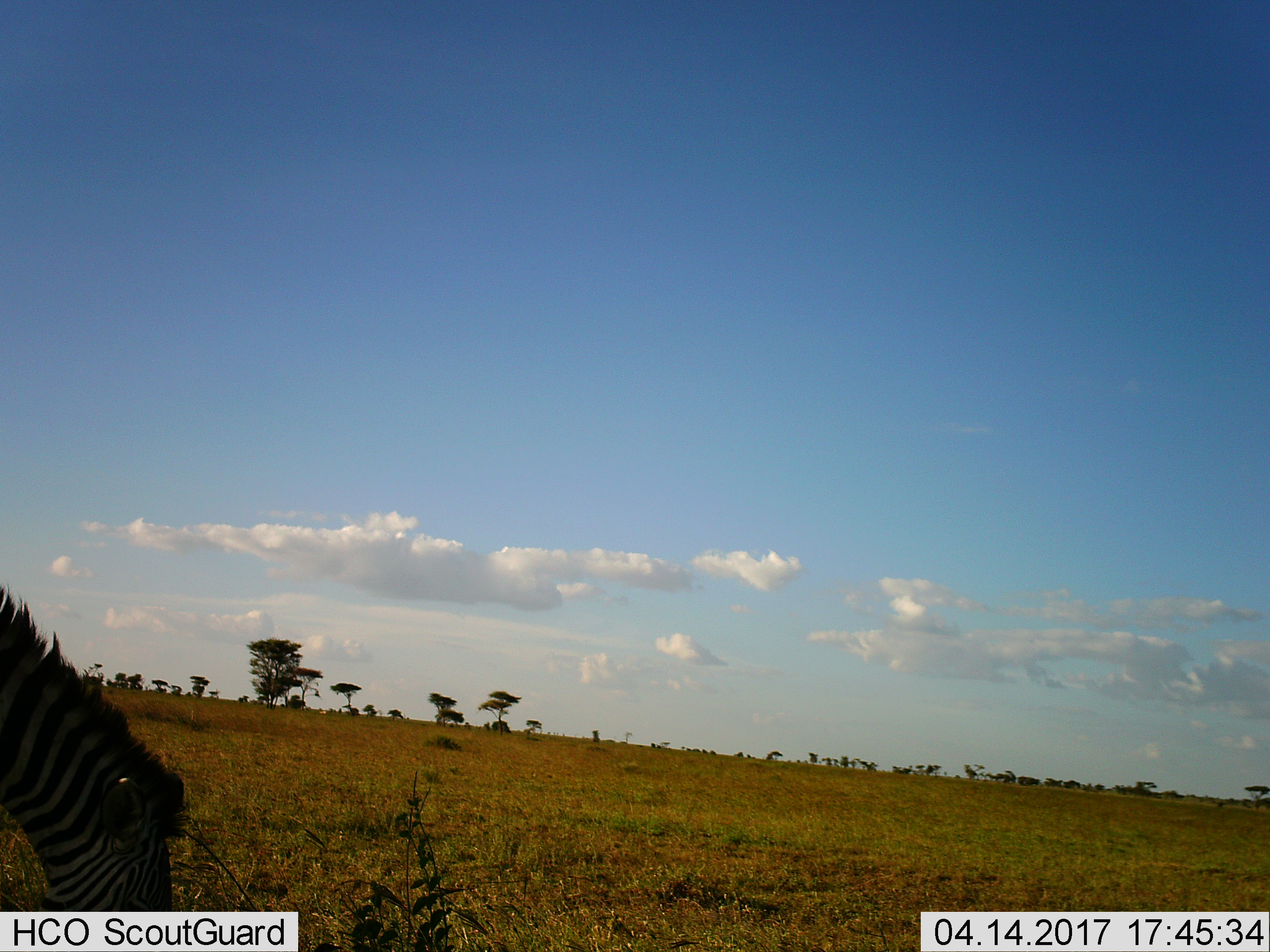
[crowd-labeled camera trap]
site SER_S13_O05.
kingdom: Animalia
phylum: Chordata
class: Mammalia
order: Perissodactyla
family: Equidae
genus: Equus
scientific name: Equus quagga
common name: plains zebra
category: zebraplains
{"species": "zebraplains (plains zebra) (Equus quagga)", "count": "1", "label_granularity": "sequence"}